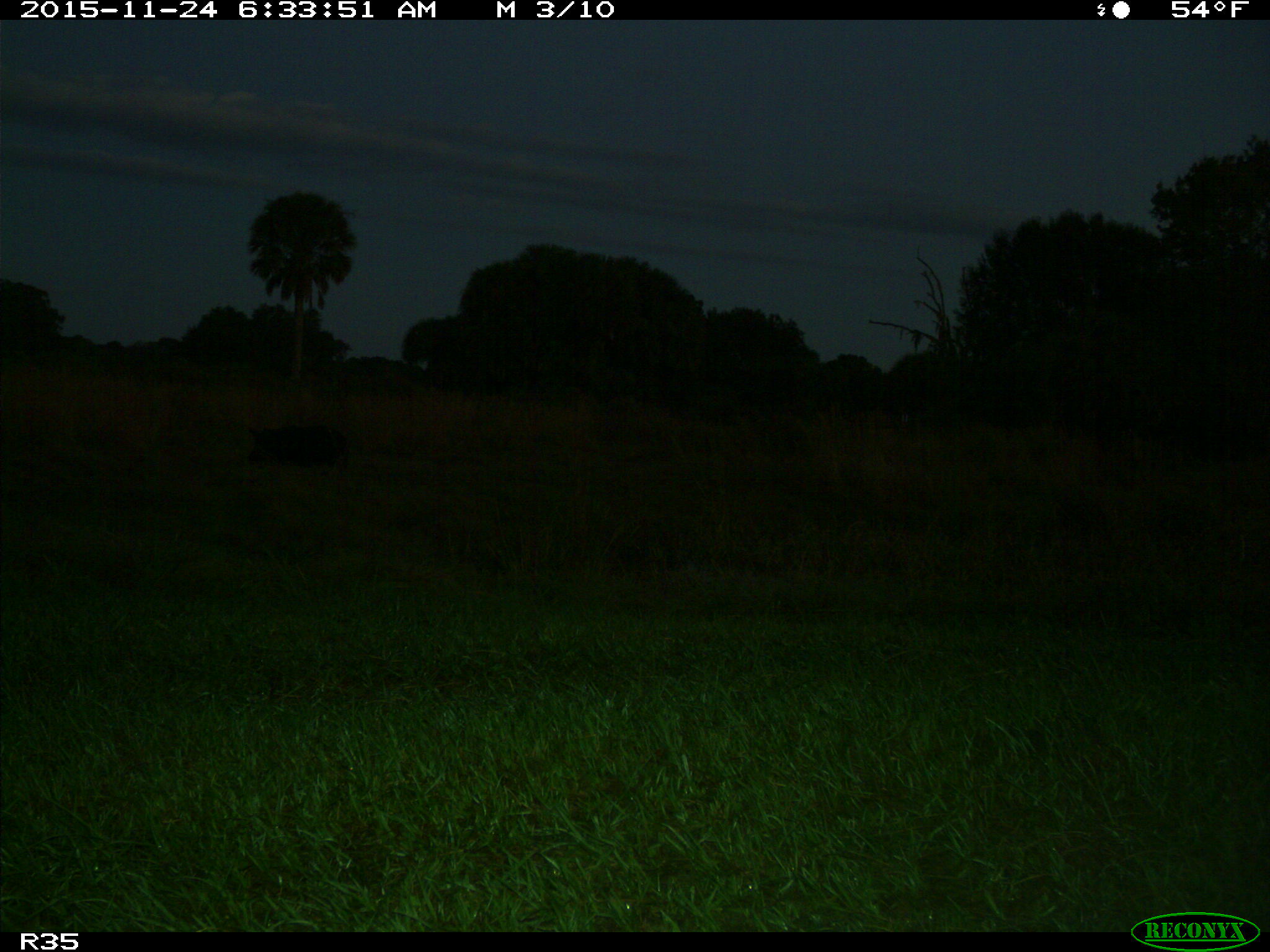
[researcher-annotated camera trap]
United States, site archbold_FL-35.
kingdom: Animalia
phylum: Chordata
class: Mammalia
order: Artiodactyla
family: Suidae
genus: Sus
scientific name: Sus scrofa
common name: wild boar